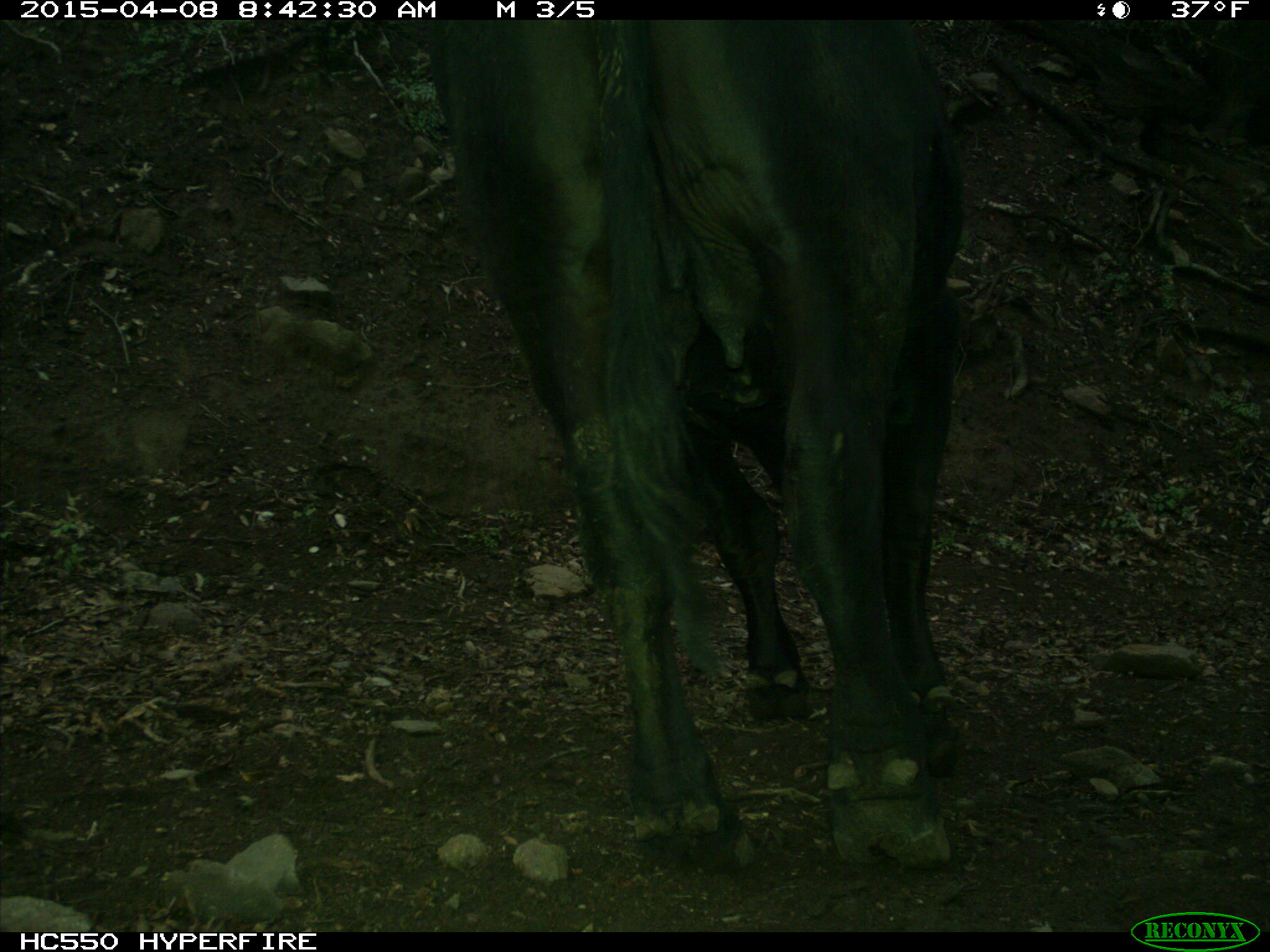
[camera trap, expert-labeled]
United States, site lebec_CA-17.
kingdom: Animalia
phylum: Chordata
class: Mammalia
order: Artiodactyla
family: Bovidae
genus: Bos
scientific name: Bos taurus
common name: domestic cow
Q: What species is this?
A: Bos taurus (domestic cow).